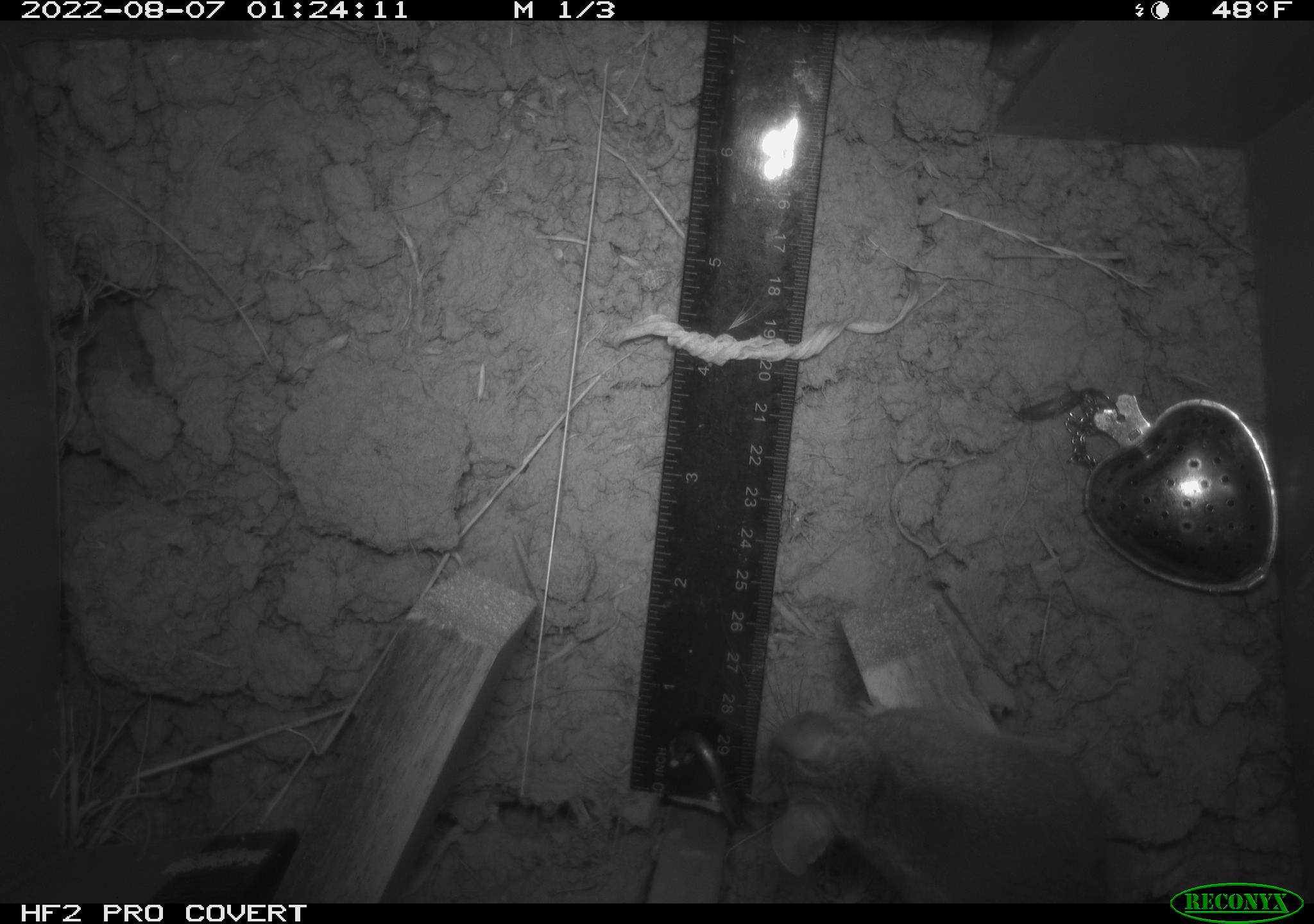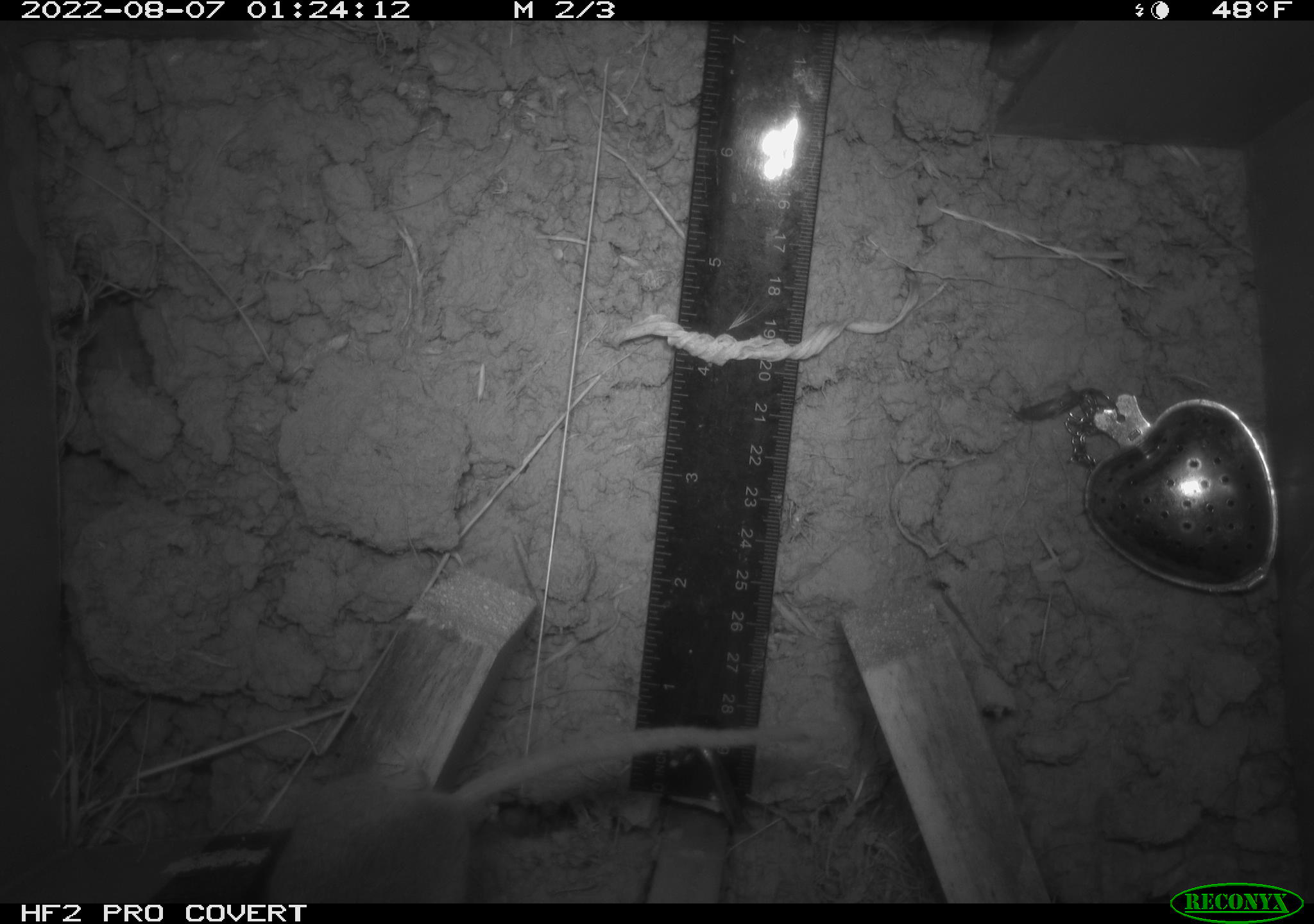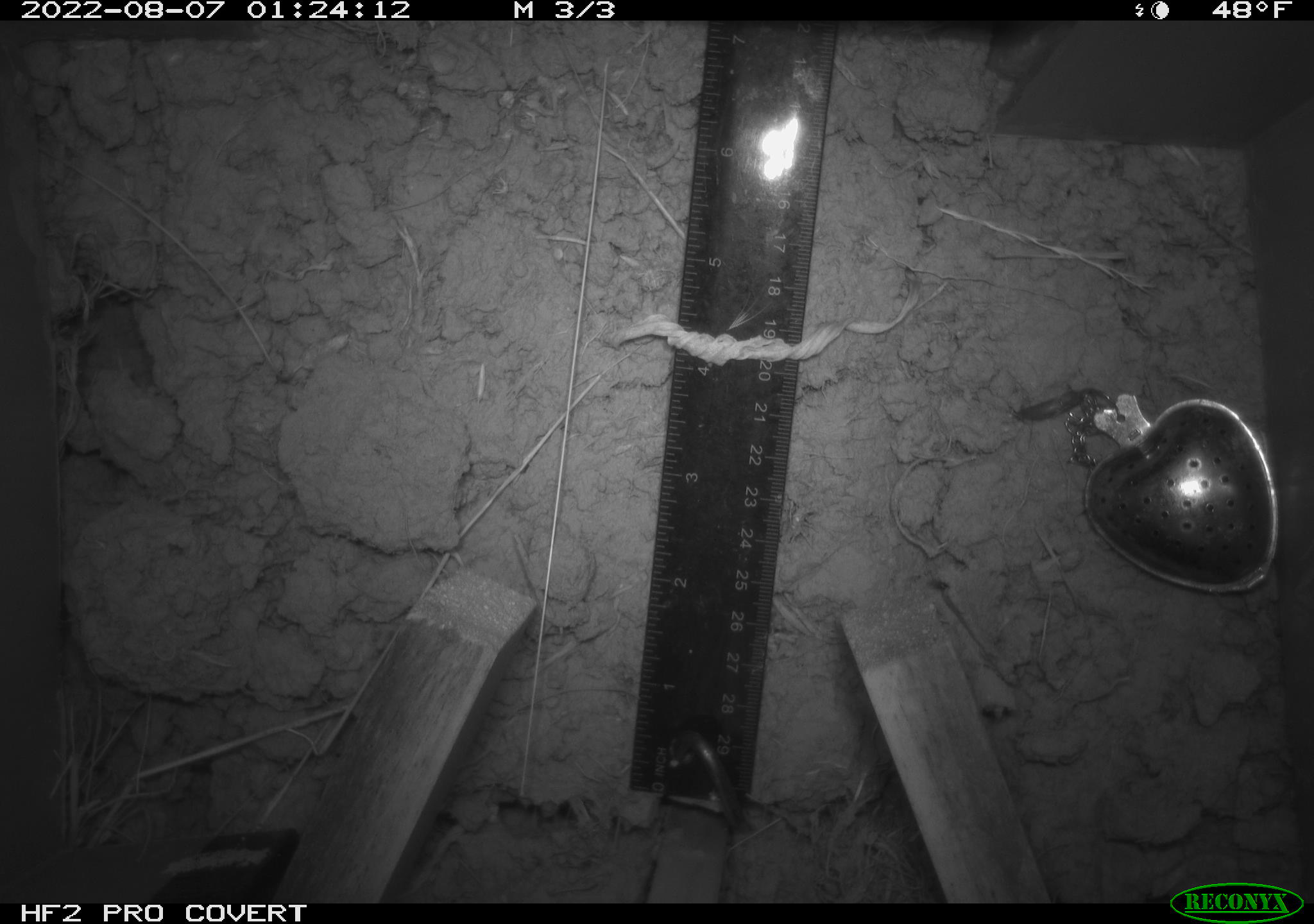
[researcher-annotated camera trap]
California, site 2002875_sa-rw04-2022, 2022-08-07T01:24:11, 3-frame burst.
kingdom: Animalia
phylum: Chordata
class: Mammalia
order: Rodentia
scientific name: Rodentia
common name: mouse species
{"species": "mouse species (Rodentia)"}